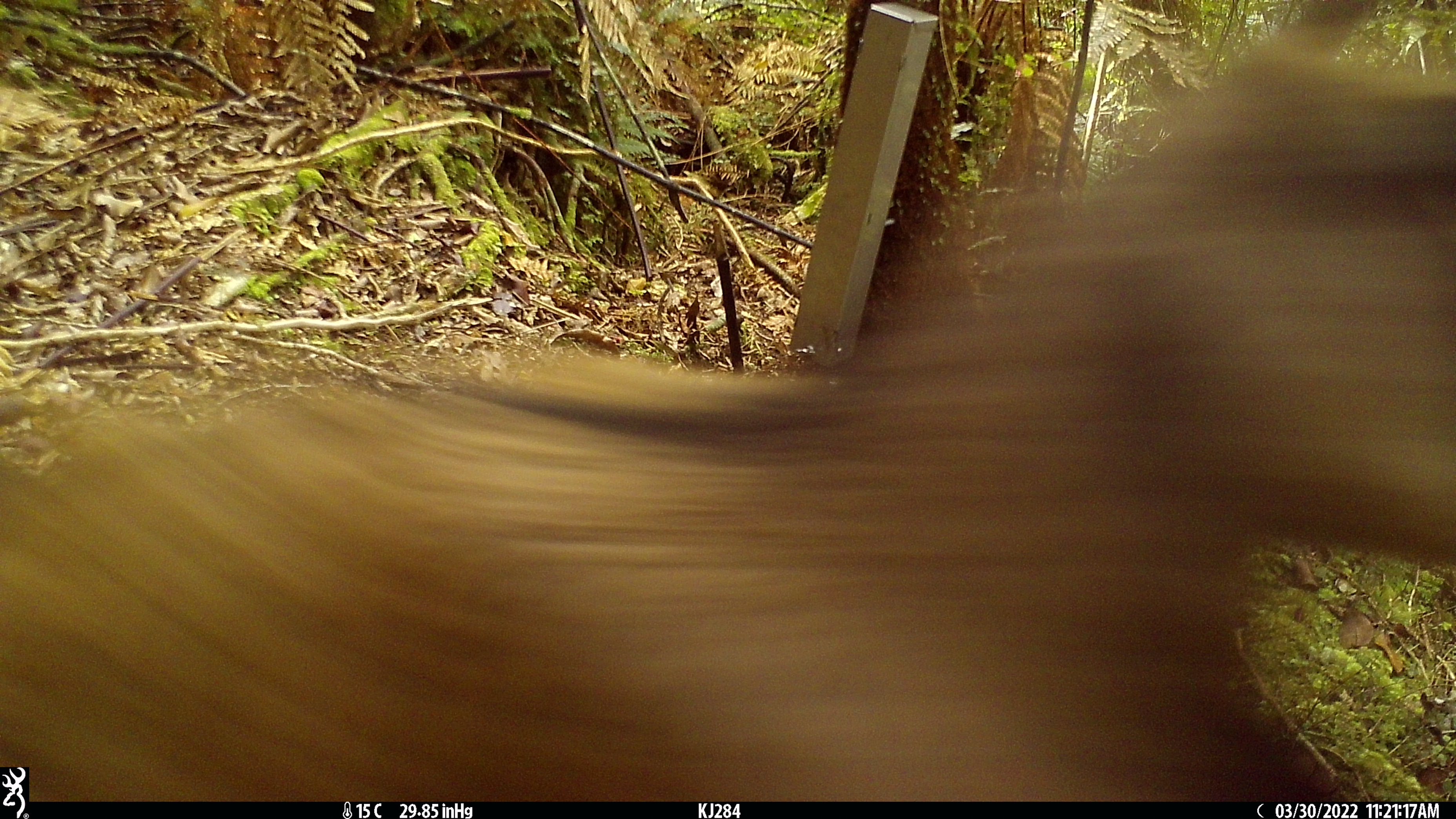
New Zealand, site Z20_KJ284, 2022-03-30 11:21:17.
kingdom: Animalia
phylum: Chordata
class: Mammalia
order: Artiodactyla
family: Bovidae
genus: Rupicapra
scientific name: Rupicapra rupicapra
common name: alpine chamois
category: chamois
Chamois (alpine chamois) (Rupicapra rupicapra).